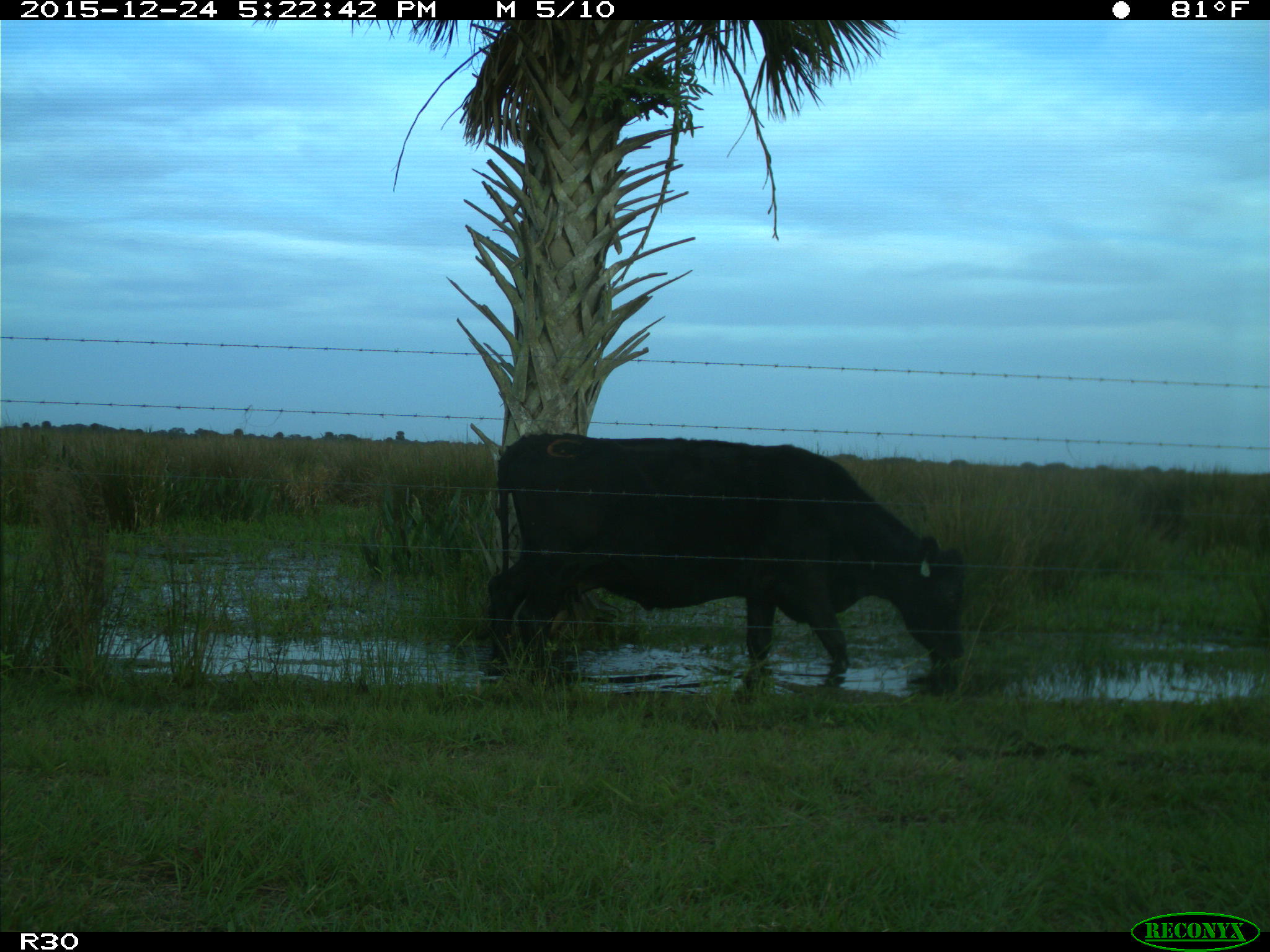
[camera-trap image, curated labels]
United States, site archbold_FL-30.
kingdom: Animalia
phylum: Chordata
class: Mammalia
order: Artiodactyla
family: Bovidae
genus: Bos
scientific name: Bos taurus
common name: domestic cow